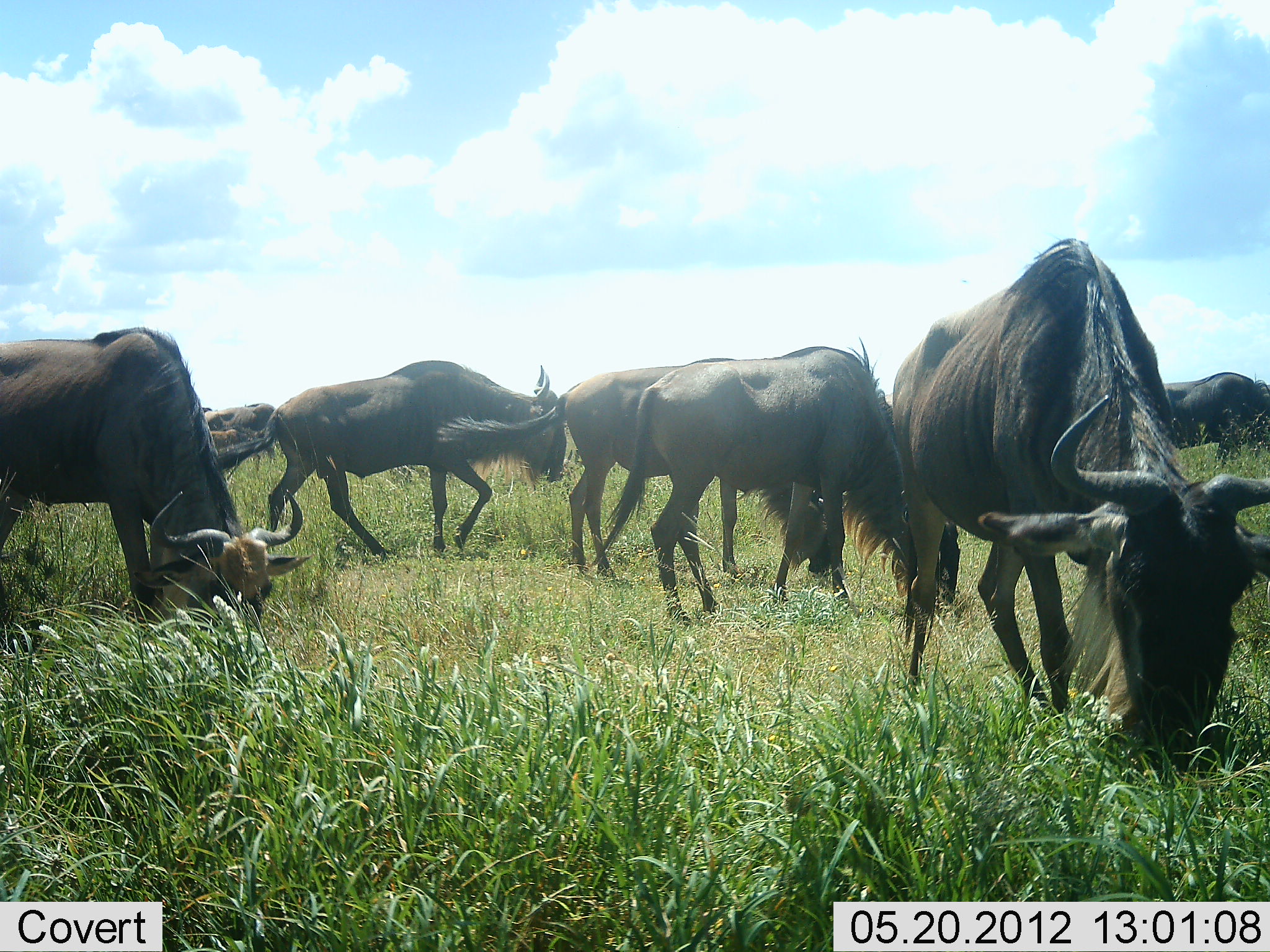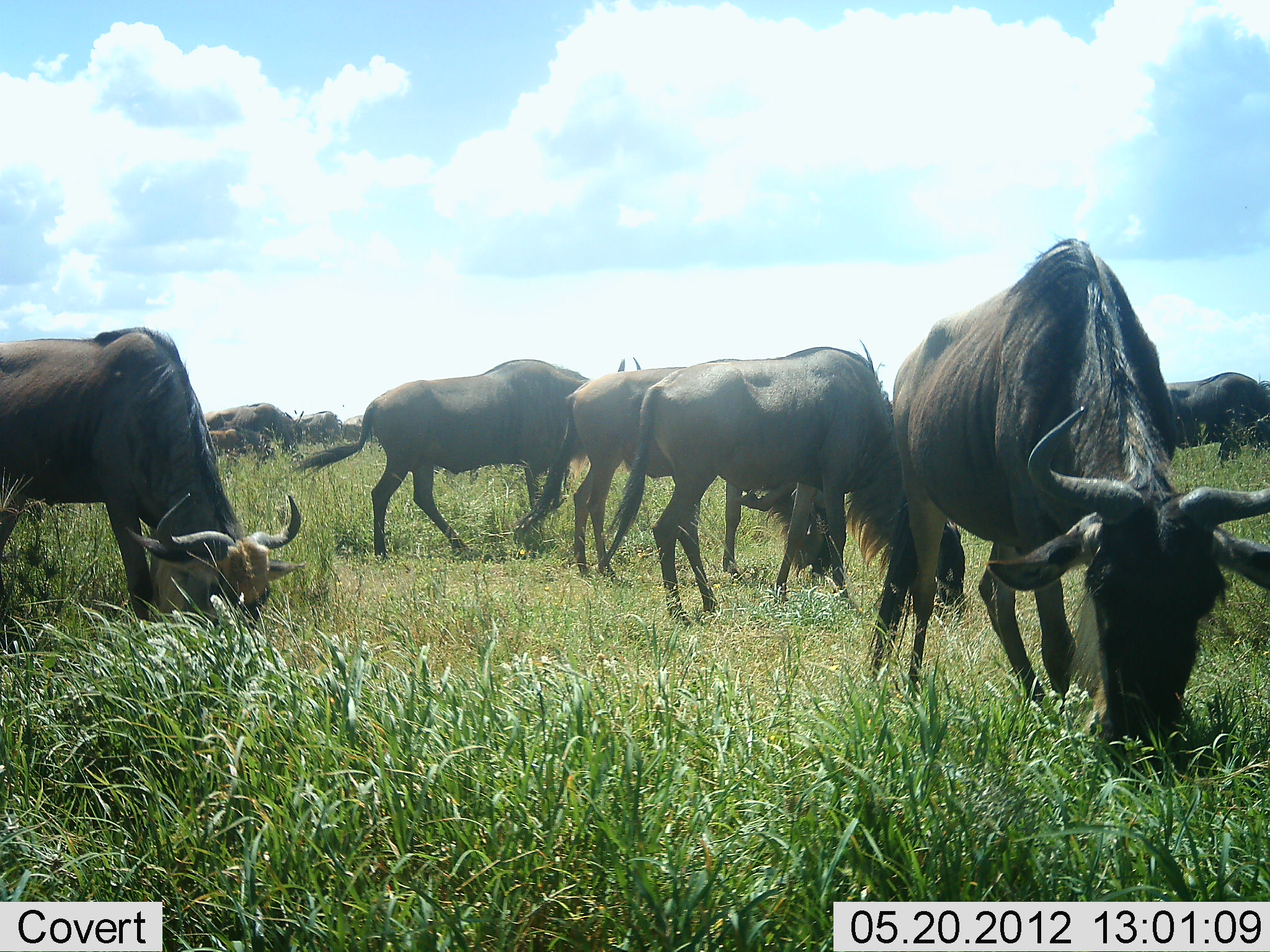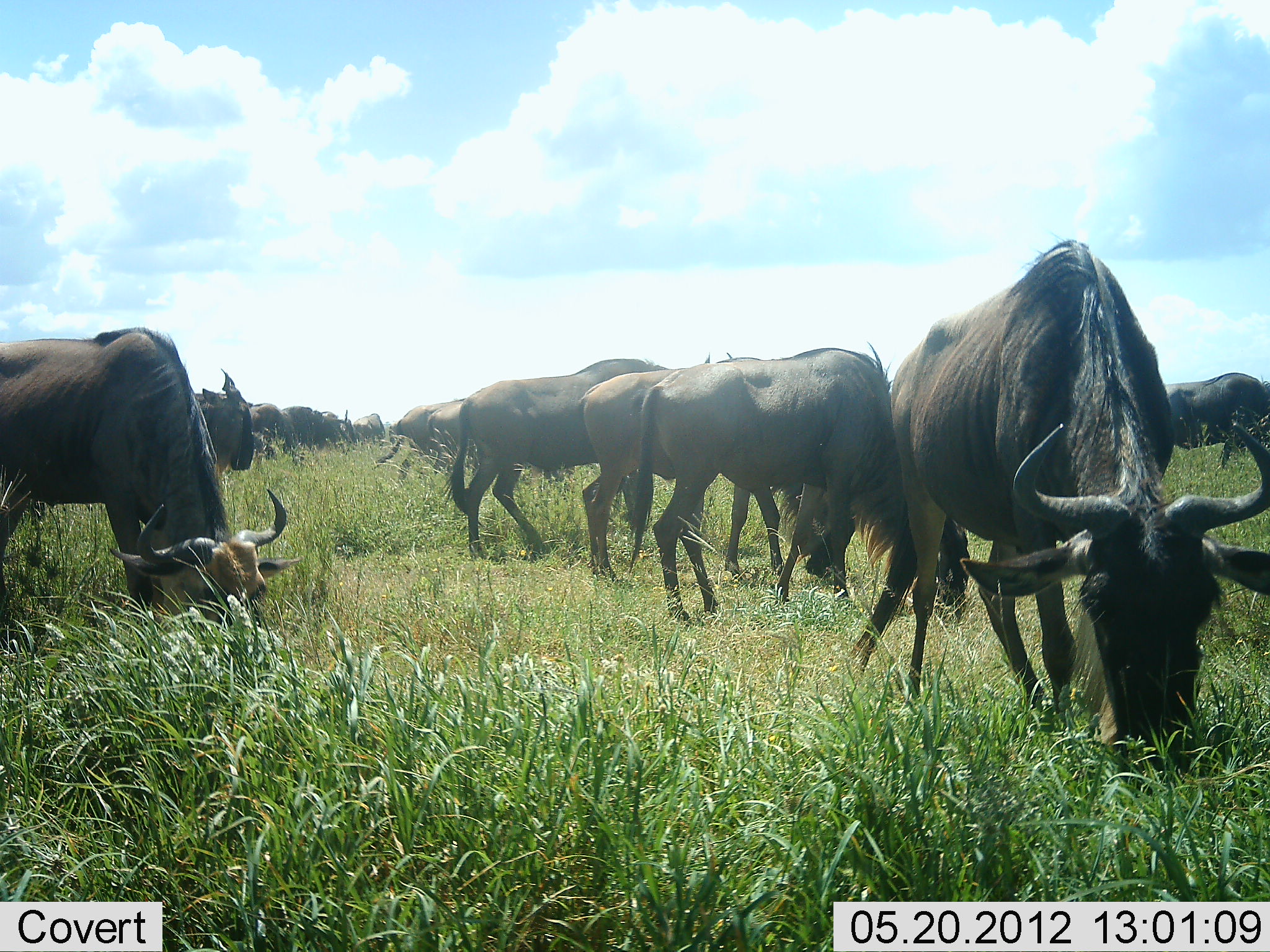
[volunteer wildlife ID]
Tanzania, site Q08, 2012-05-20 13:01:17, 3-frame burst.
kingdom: Animalia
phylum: Chordata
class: Mammalia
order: Artiodactyla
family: Bovidae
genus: Connochaetes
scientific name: Connochaetes taurinus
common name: blue wildebeest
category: wildebeest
Wildebeest (blue wildebeest) (Connochaetes taurinus), count 11-50. Behavior (volunteer vote fractions): standing 40%, resting 0%, moving 50%, interacting 10%. Young present (vote fraction): 10%. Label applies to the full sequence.